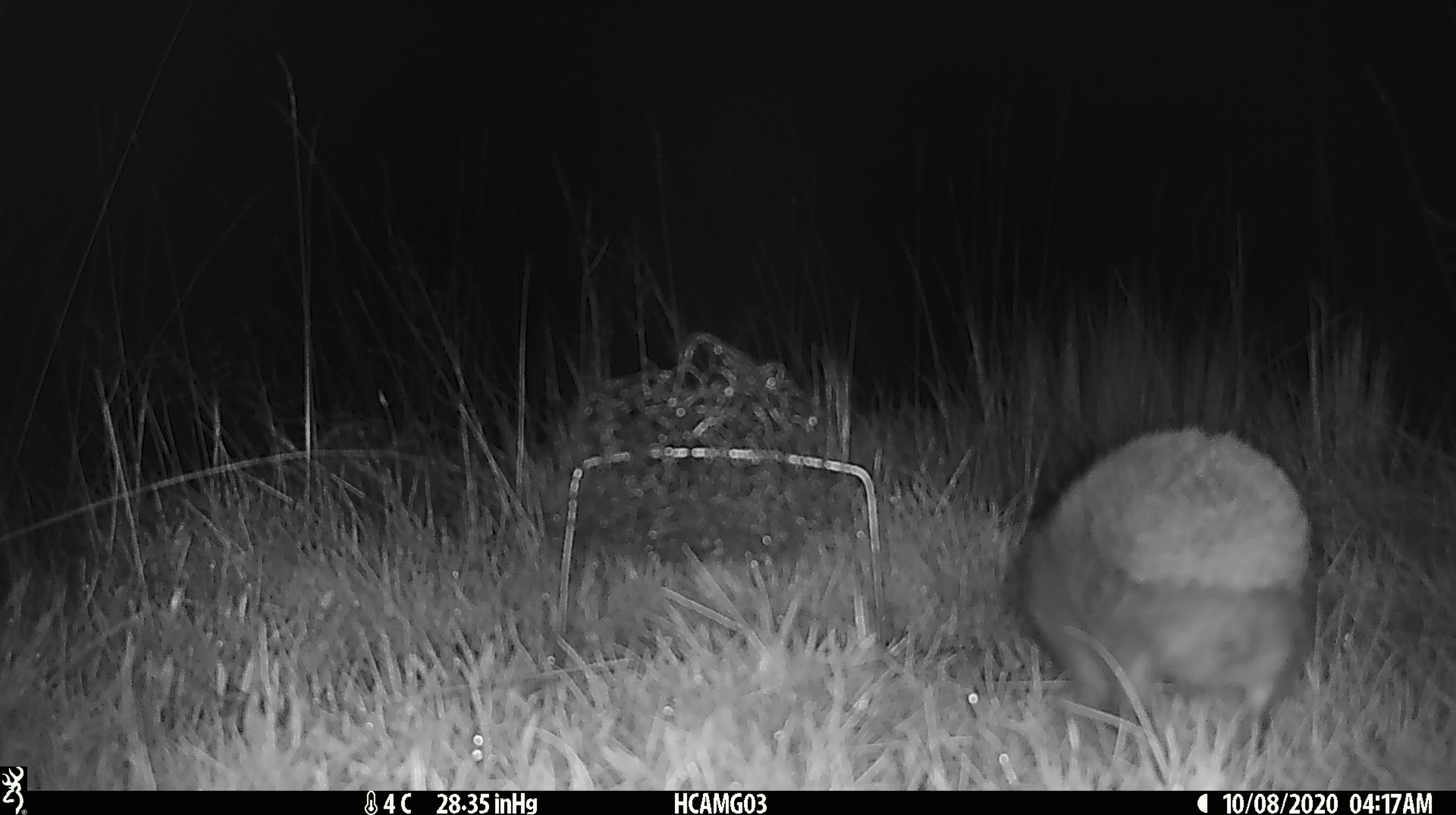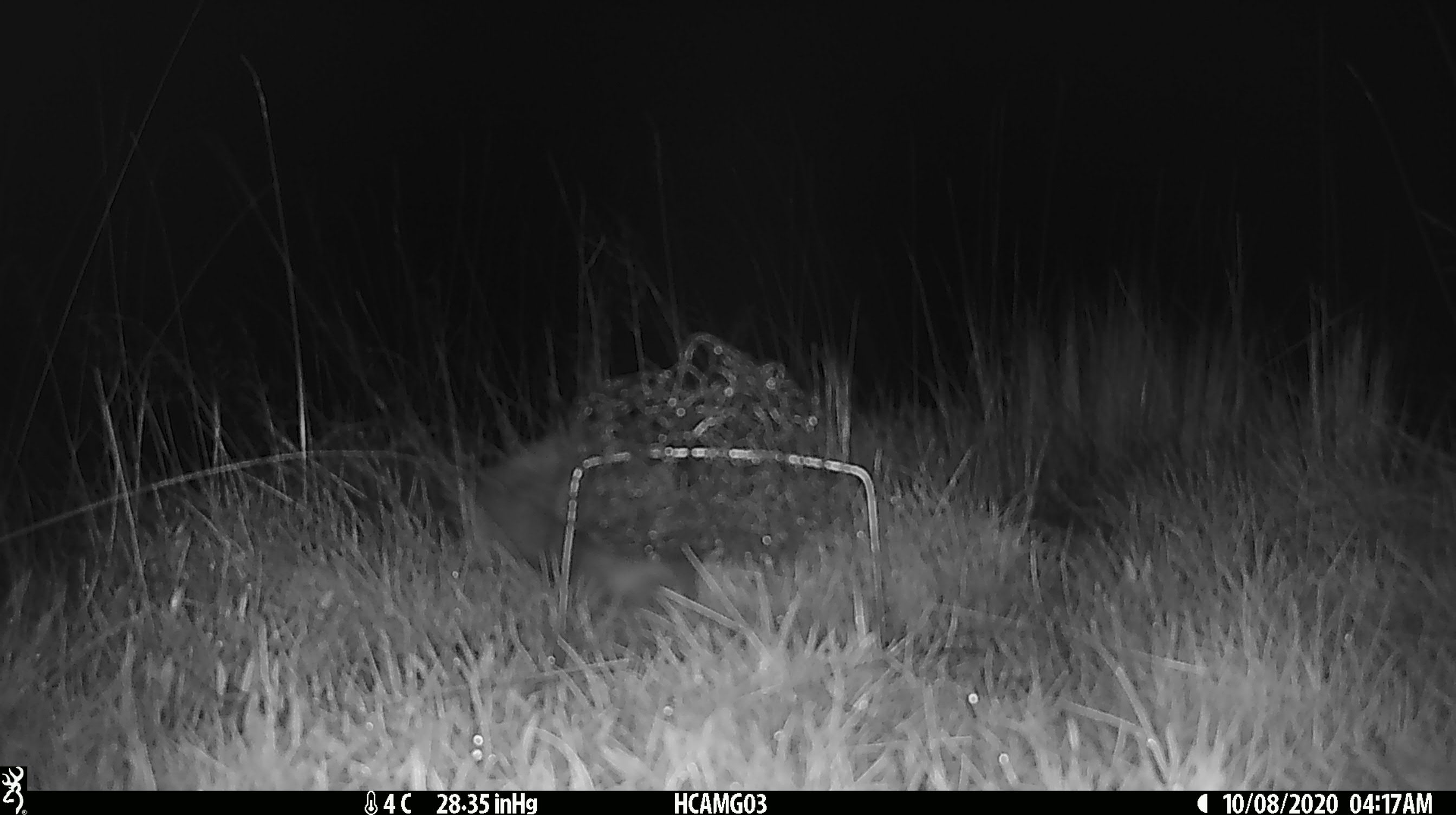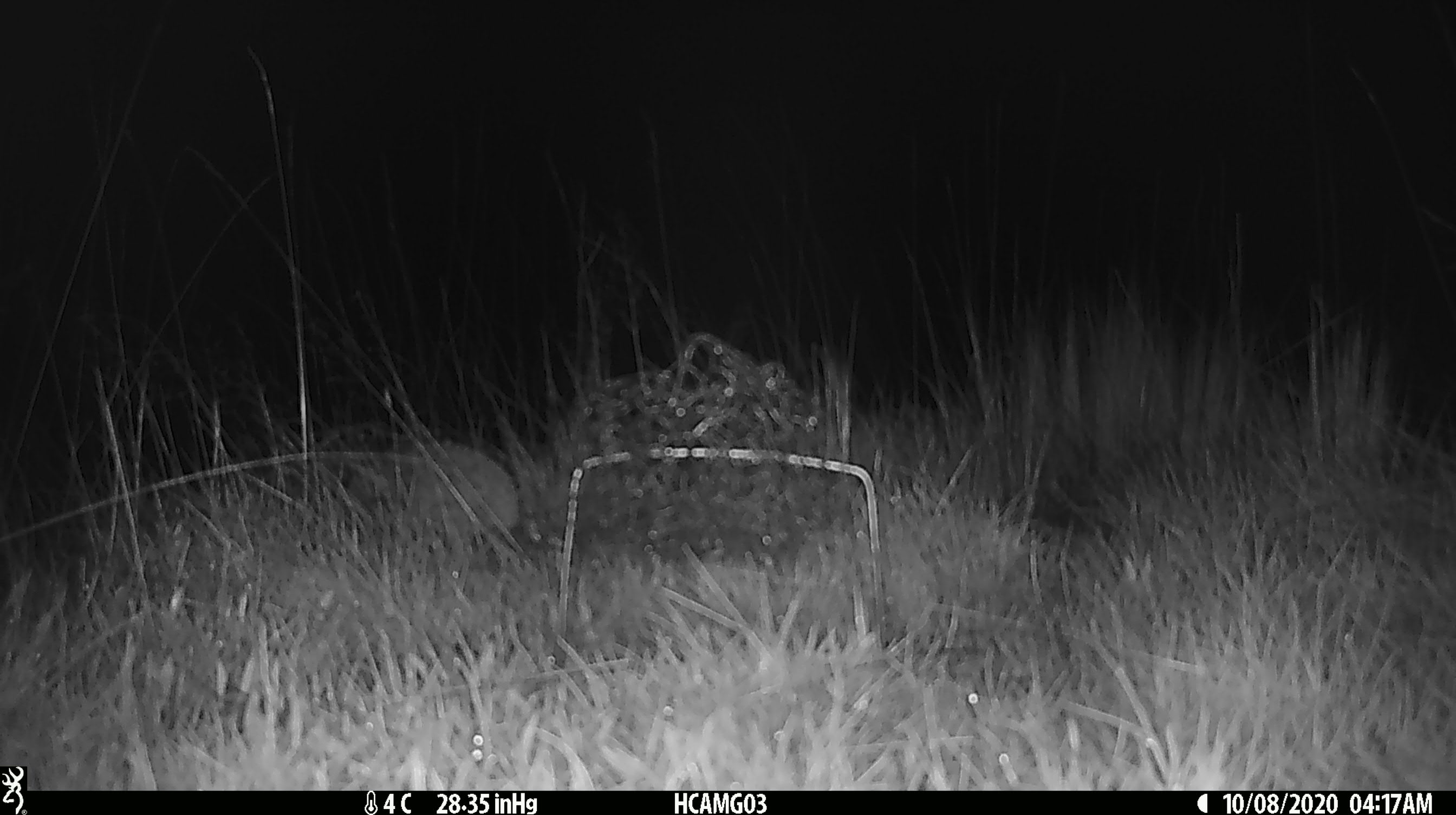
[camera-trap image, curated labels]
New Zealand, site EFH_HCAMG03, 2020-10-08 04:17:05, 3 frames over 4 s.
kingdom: Animalia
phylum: Chordata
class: Mammalia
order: Eulipotyphla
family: Erinaceidae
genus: Erinaceus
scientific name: Erinaceus europaeus europaeus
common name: european hedgehog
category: hedgehog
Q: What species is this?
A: Hedgehog (european hedgehog) (Erinaceus europaeus europaeus).